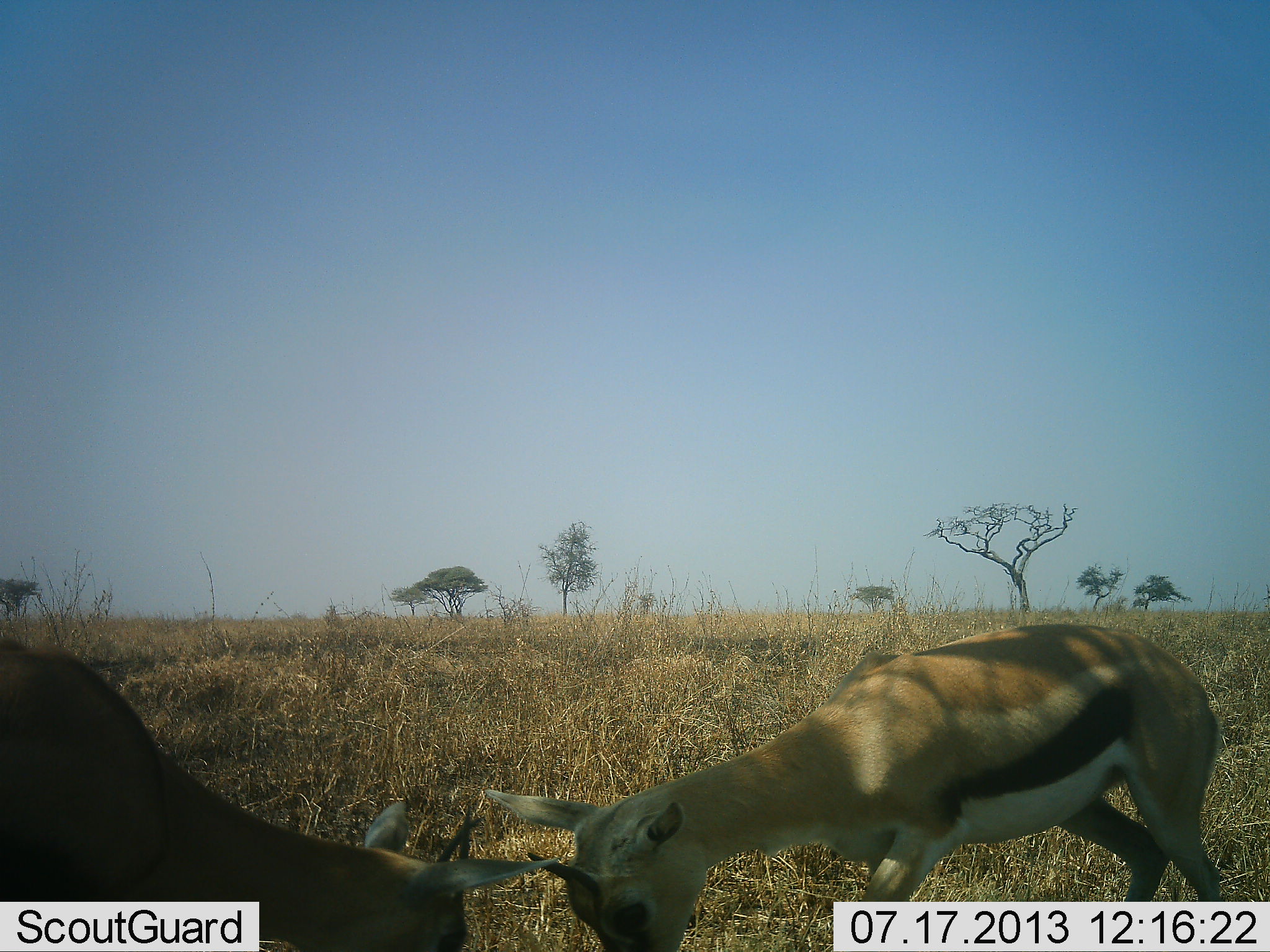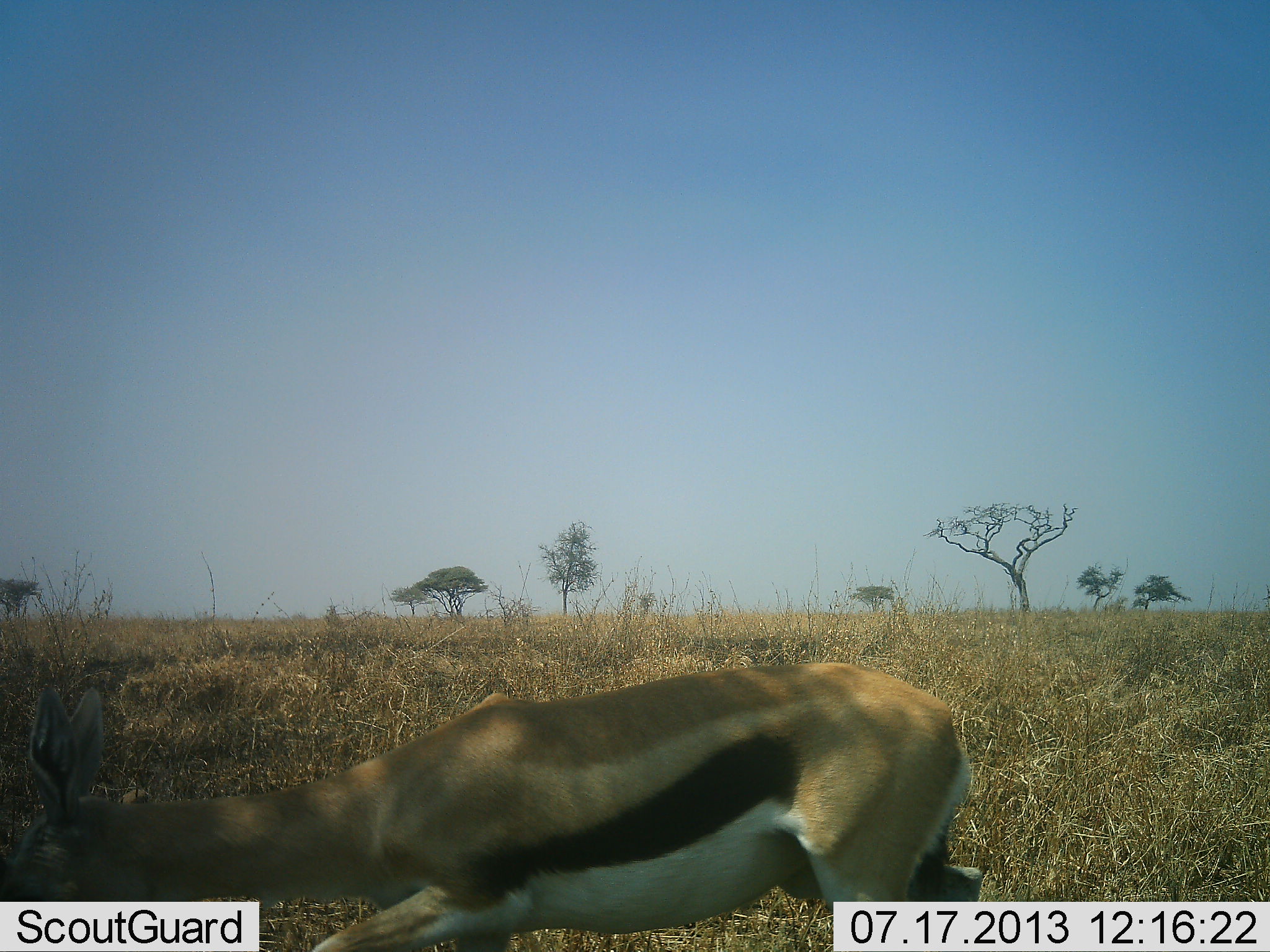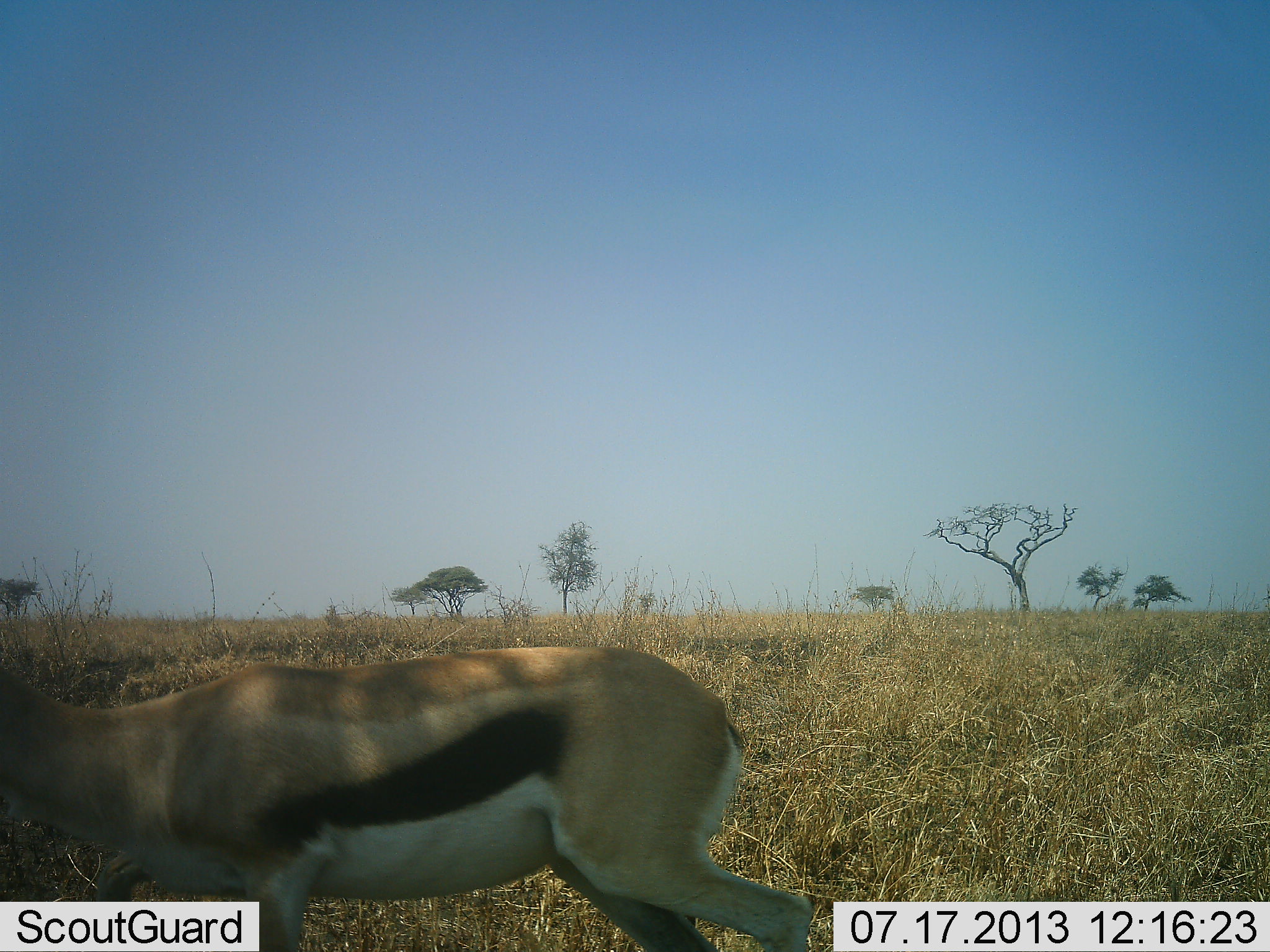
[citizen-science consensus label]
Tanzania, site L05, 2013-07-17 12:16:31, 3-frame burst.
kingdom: Animalia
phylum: Chordata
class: Mammalia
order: Artiodactyla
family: Bovidae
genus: Eudorcas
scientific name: Eudorcas thomsonii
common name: thomson's gazelle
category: gazellethomsons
Gazellethomsons (thomson's gazelle) (Eudorcas thomsonii), count 2. Behavior (volunteer vote fractions): standing 10%, resting 0%, moving 20%, interacting 70%. Young present (vote fraction): 0%. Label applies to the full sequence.